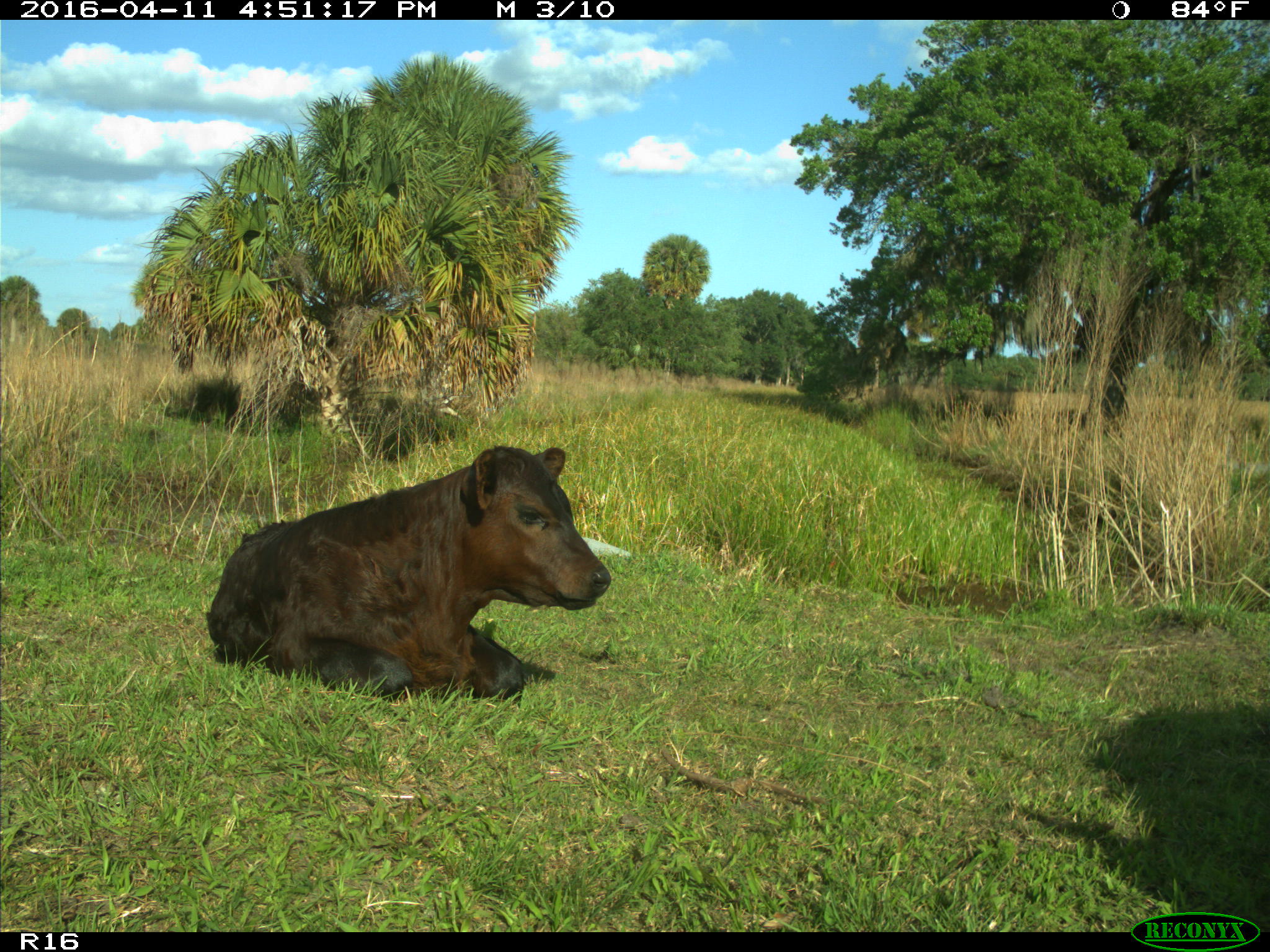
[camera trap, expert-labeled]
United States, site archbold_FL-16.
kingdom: Animalia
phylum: Chordata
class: Mammalia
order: Artiodactyla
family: Bovidae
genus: Bos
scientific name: Bos taurus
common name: domestic cow